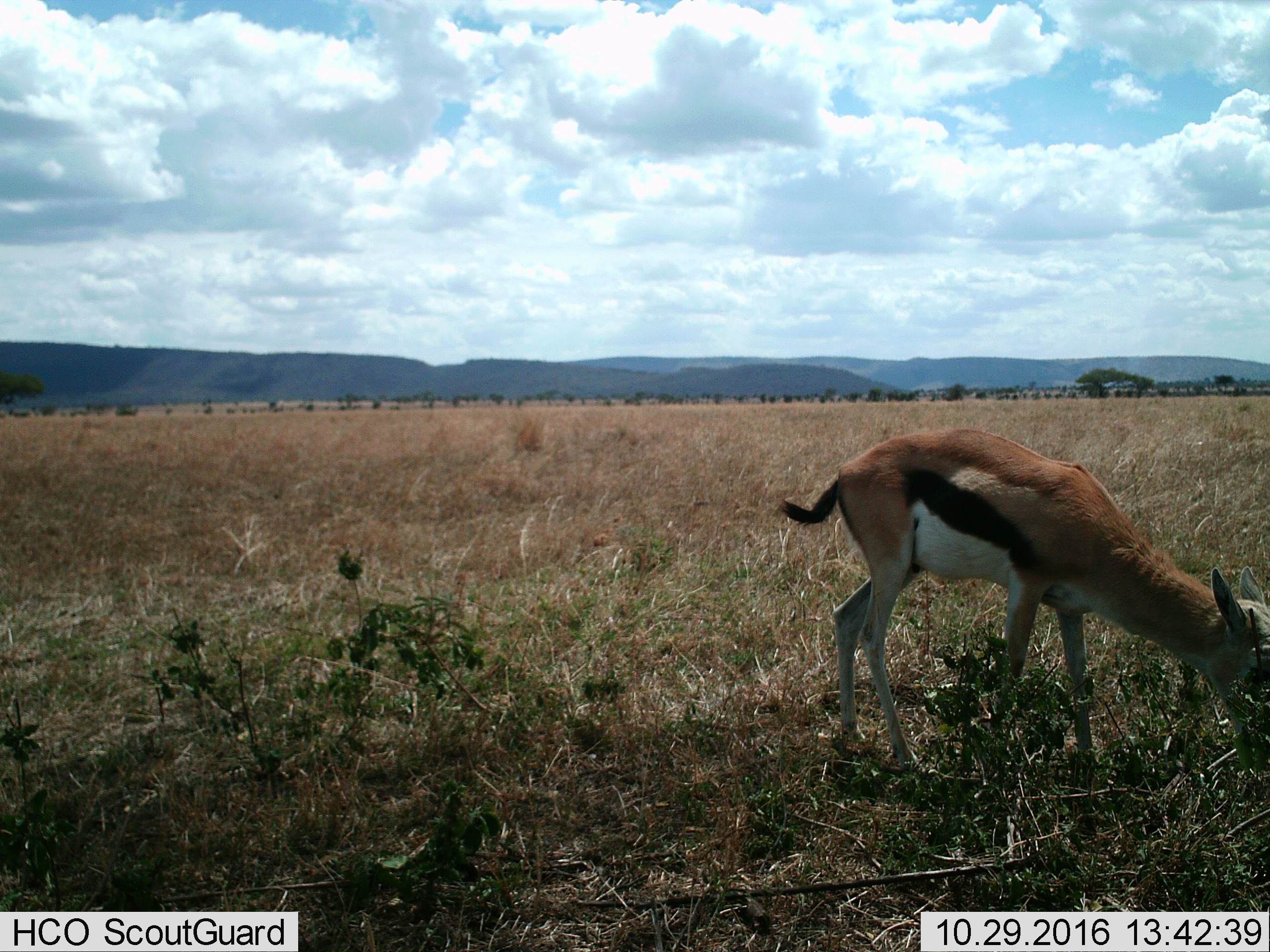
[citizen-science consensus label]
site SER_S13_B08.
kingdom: Animalia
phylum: Chordata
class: Mammalia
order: Artiodactyla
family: Bovidae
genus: Eudorcas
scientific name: Eudorcas thomsonii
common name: thomson's gazelle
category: gazellethomsons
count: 1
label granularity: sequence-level